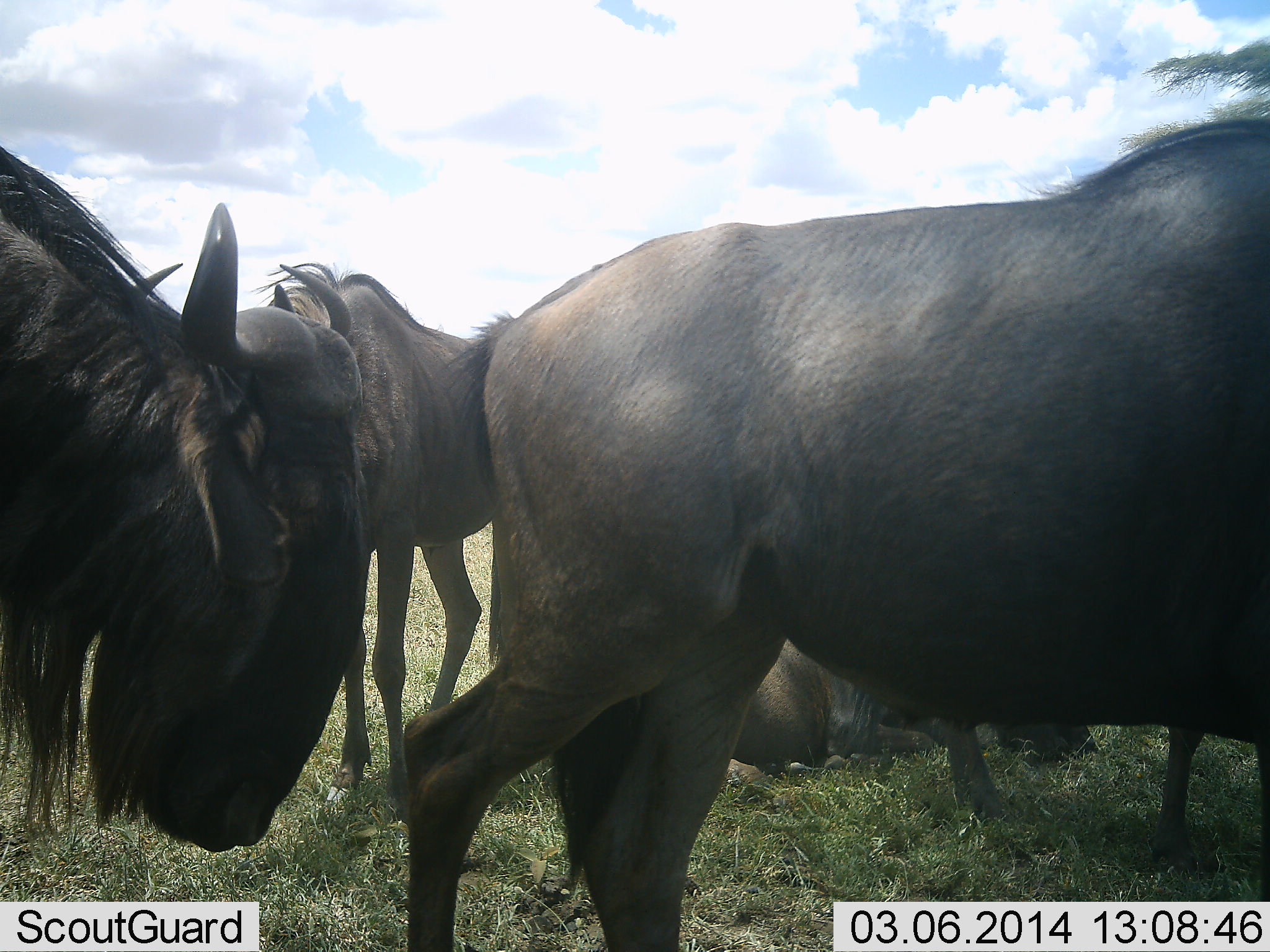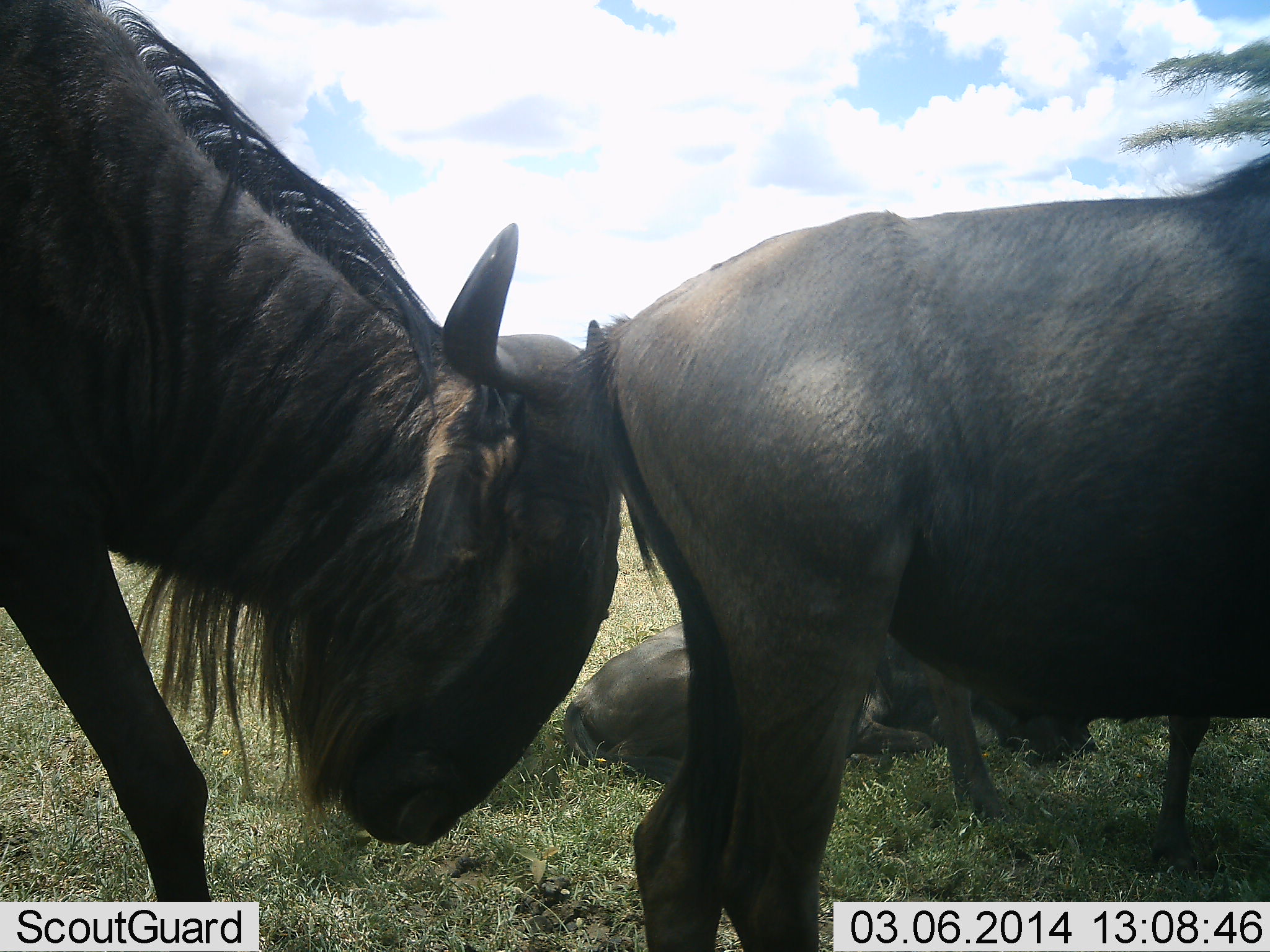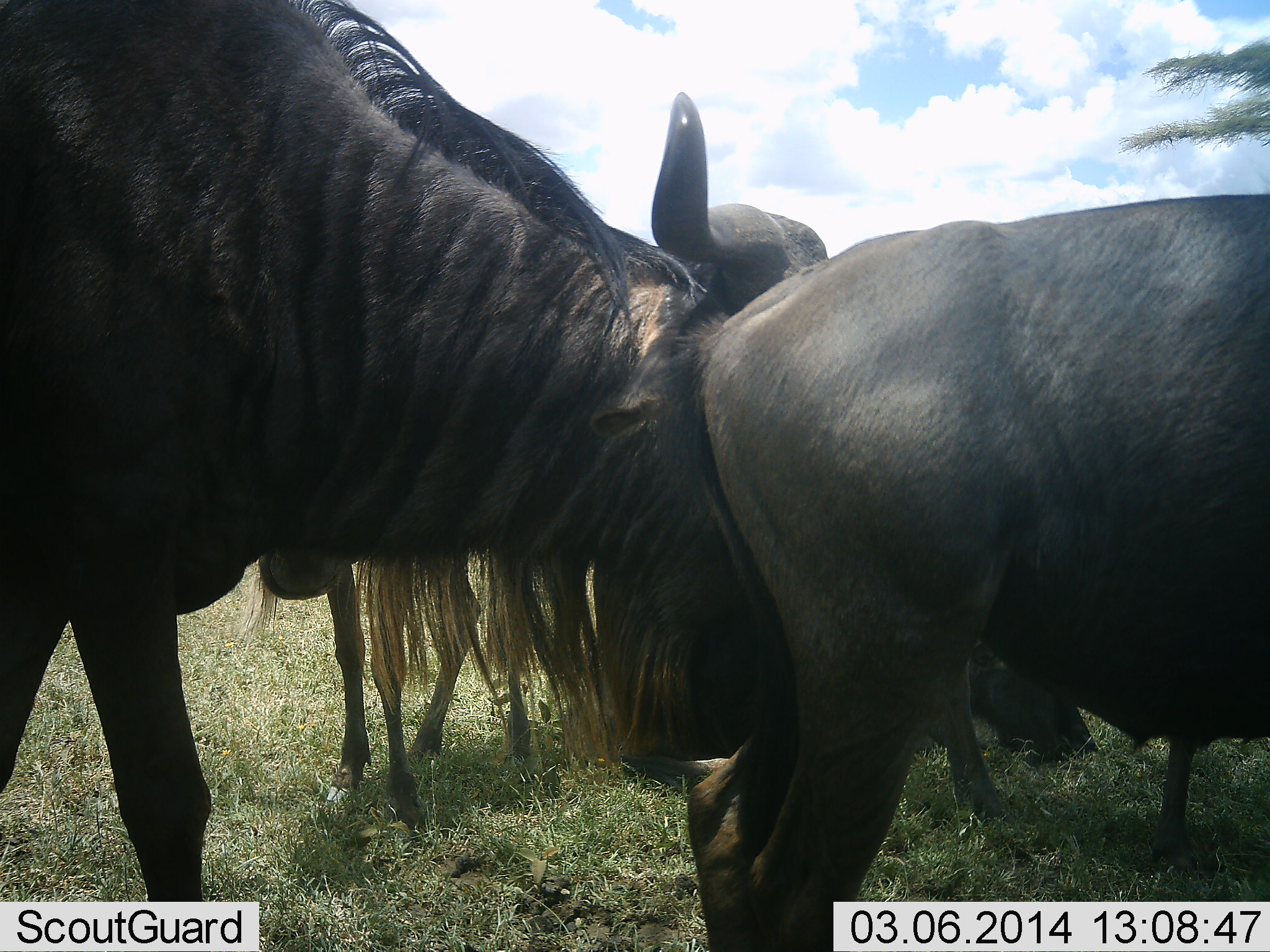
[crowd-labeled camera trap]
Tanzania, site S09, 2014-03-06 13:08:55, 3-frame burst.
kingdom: Animalia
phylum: Chordata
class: Mammalia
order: Artiodactyla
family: Bovidae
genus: Connochaetes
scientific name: Connochaetes taurinus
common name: blue wildebeest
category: wildebeest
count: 4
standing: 56%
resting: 87%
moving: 67%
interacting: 51%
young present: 0%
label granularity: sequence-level